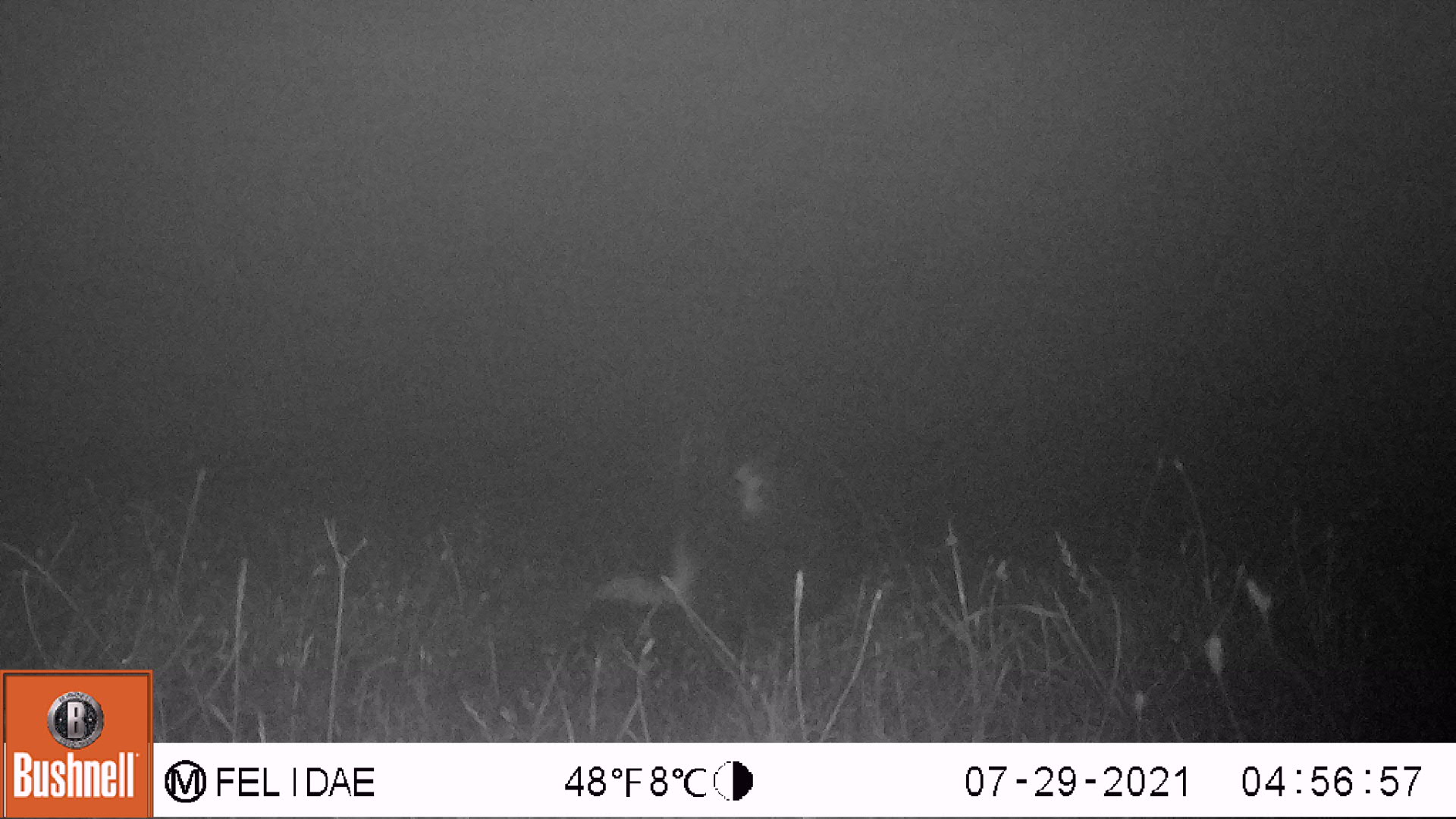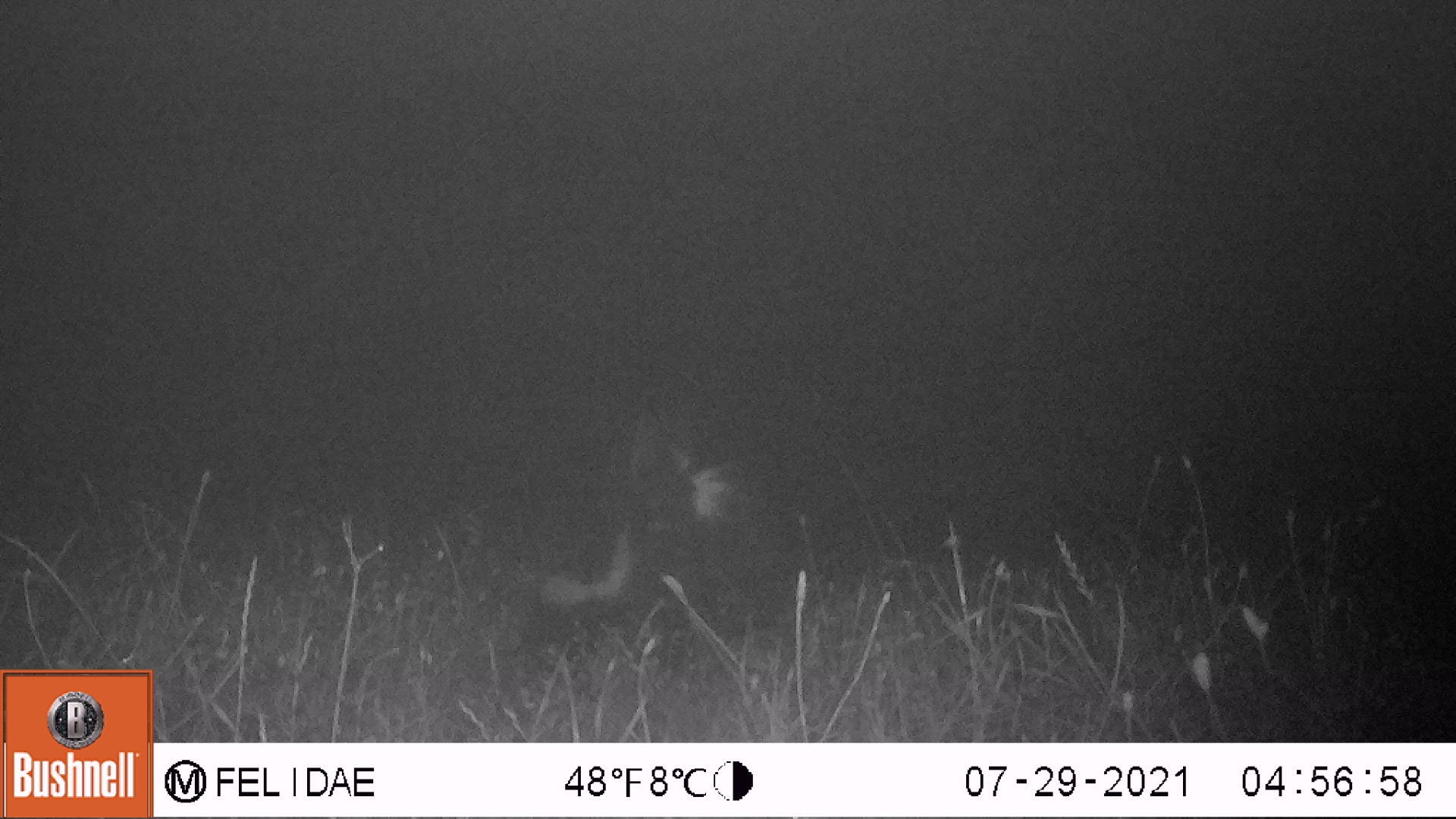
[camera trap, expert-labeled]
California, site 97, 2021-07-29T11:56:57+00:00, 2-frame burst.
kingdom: Animalia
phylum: Chordata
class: Mammalia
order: Carnivora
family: Mephitidae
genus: Mephitis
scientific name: Mephitis mephitis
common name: striped skunk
Striped skunk (Mephitis mephitis).